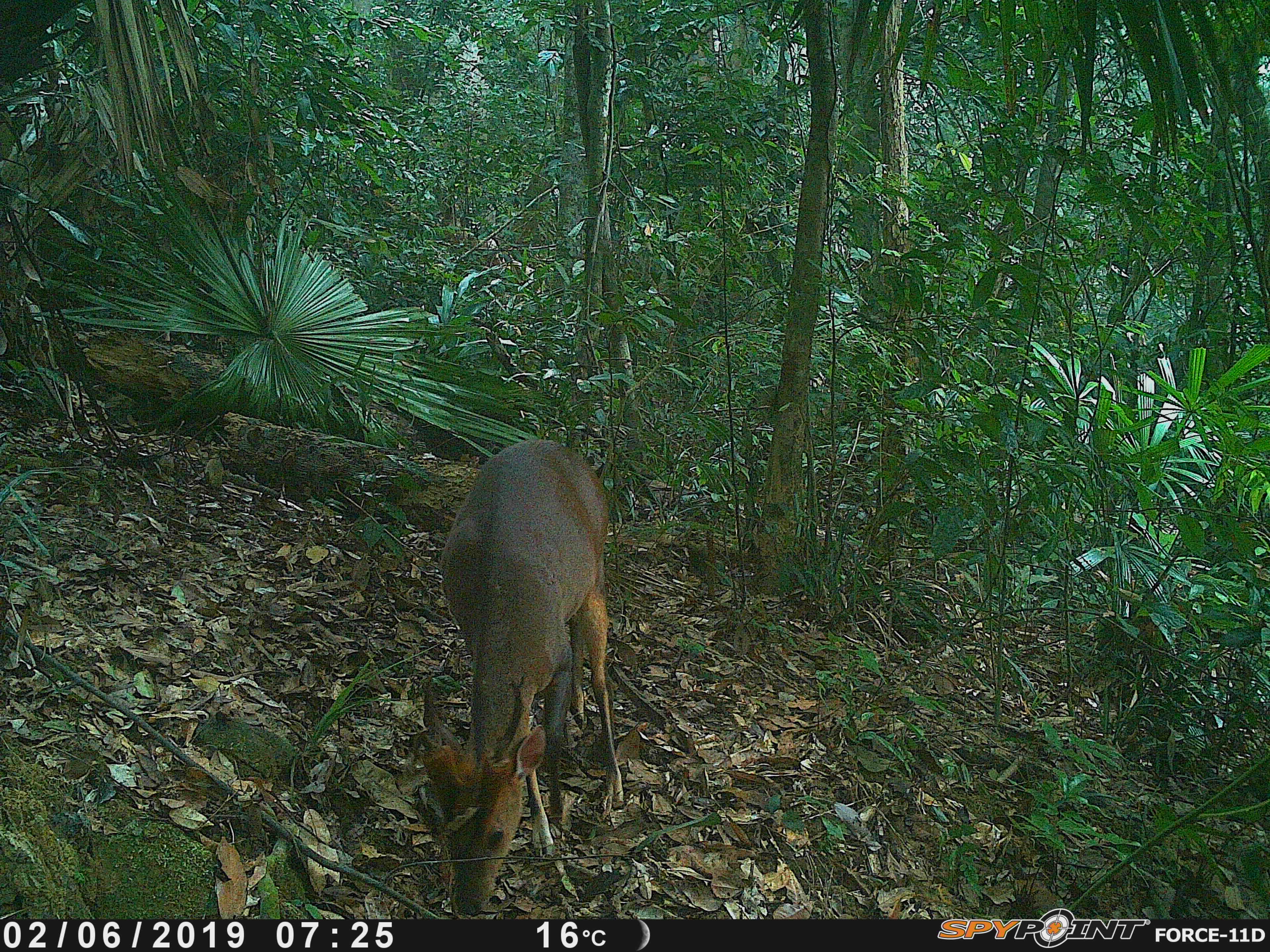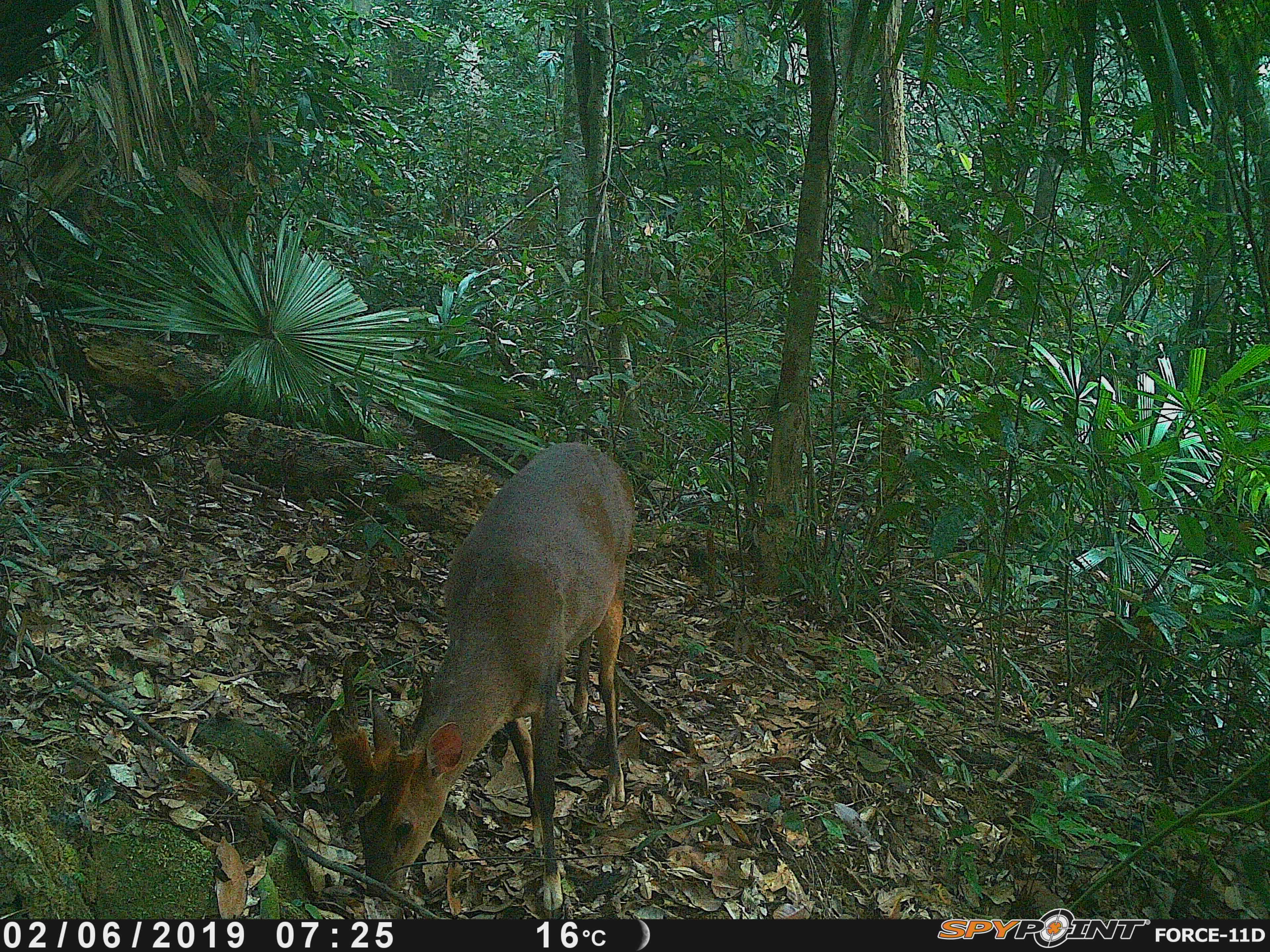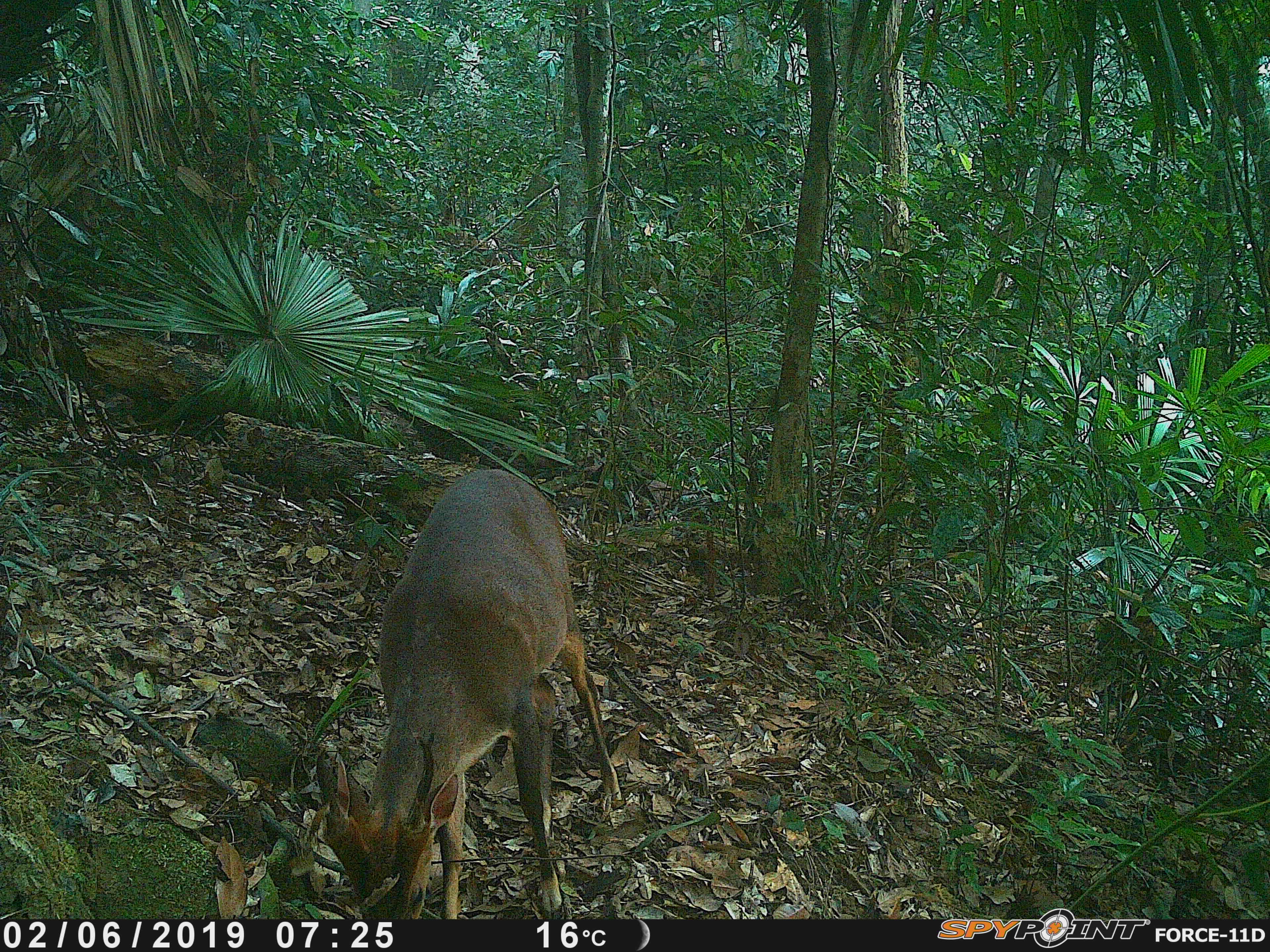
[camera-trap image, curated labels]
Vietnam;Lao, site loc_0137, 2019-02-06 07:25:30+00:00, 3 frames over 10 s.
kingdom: Animalia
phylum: Chordata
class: Mammalia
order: Artiodactyla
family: Cervidae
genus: Muntiacus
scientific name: Muntiacus vuquangensis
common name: large-antlered muntjac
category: large antlered muntjac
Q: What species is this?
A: Large antlered muntjac (large-antlered muntjac) (Muntiacus vuquangensis).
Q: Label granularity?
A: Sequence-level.